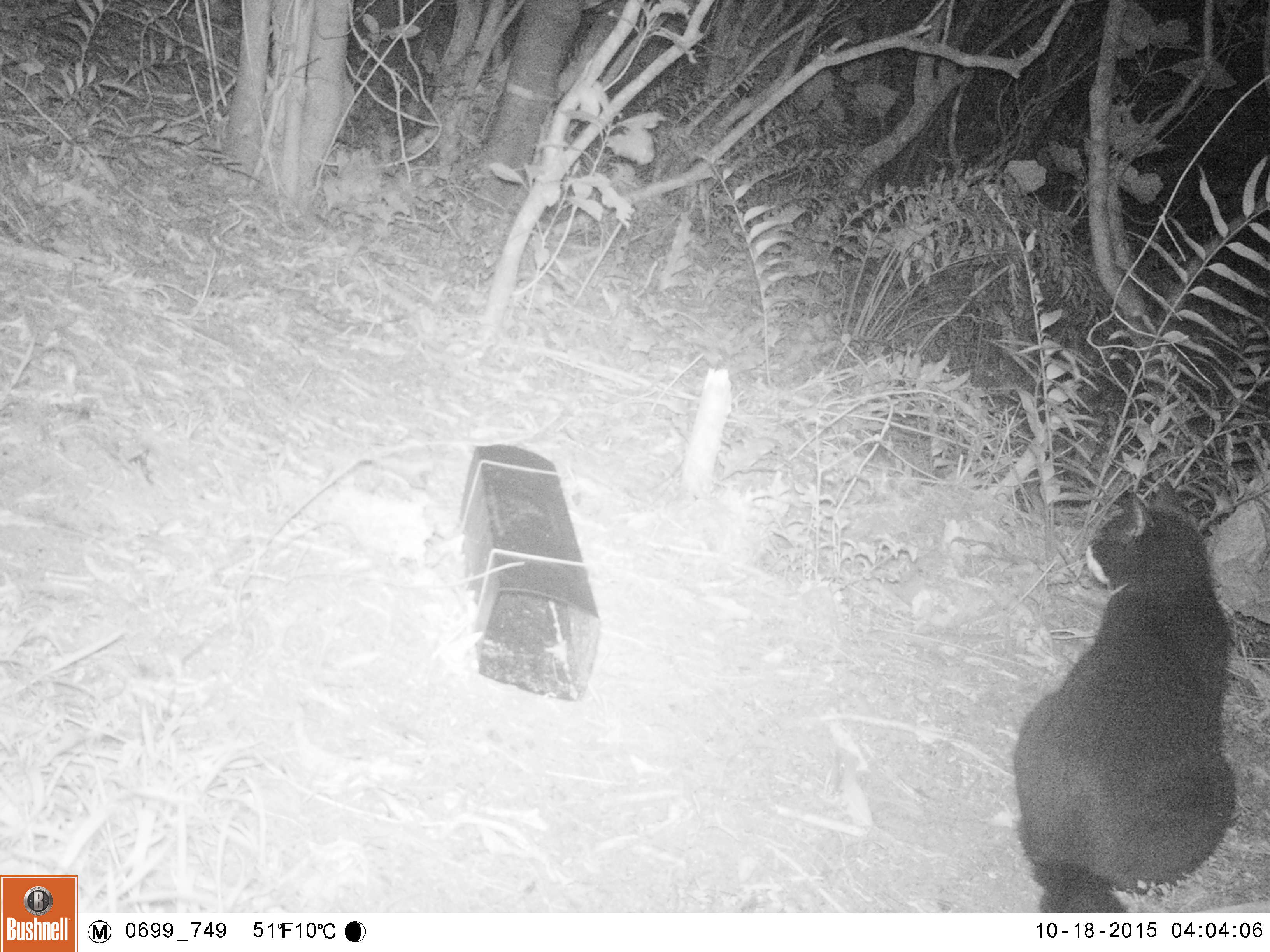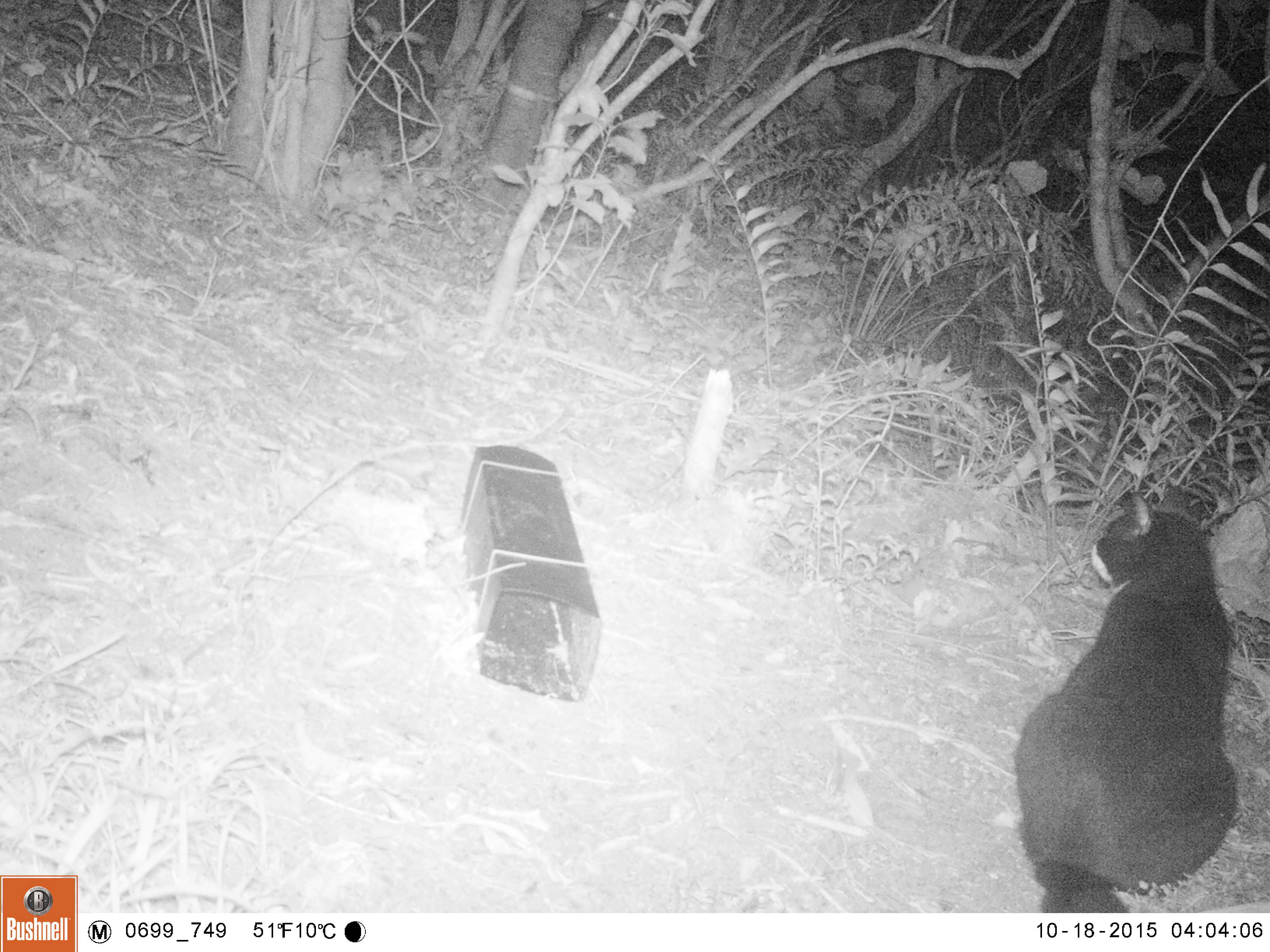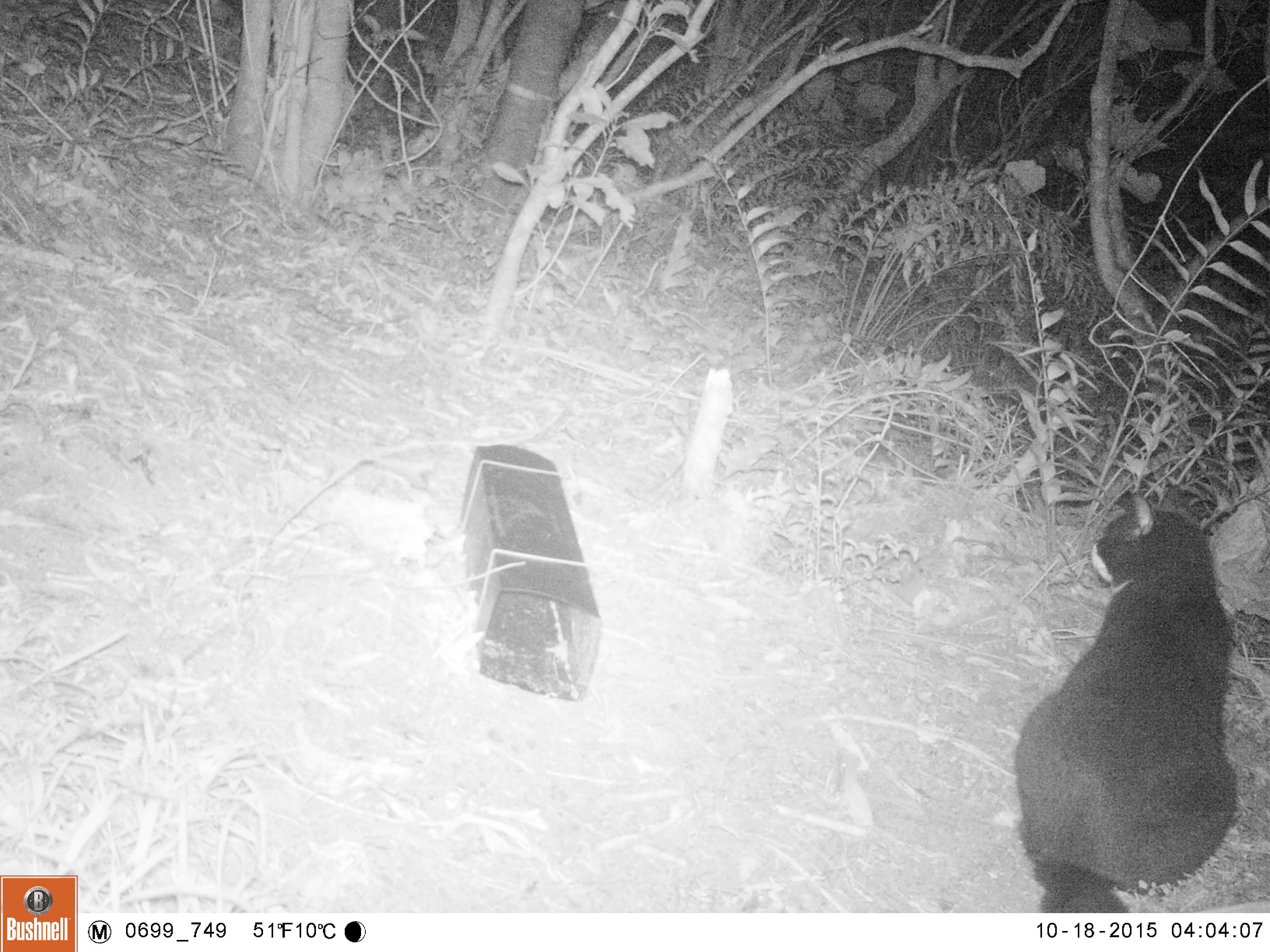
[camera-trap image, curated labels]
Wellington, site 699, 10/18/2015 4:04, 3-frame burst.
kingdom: Animalia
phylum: Chordata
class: Mammalia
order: Carnivora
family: Felidae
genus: Felis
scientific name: Felis catus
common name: cat